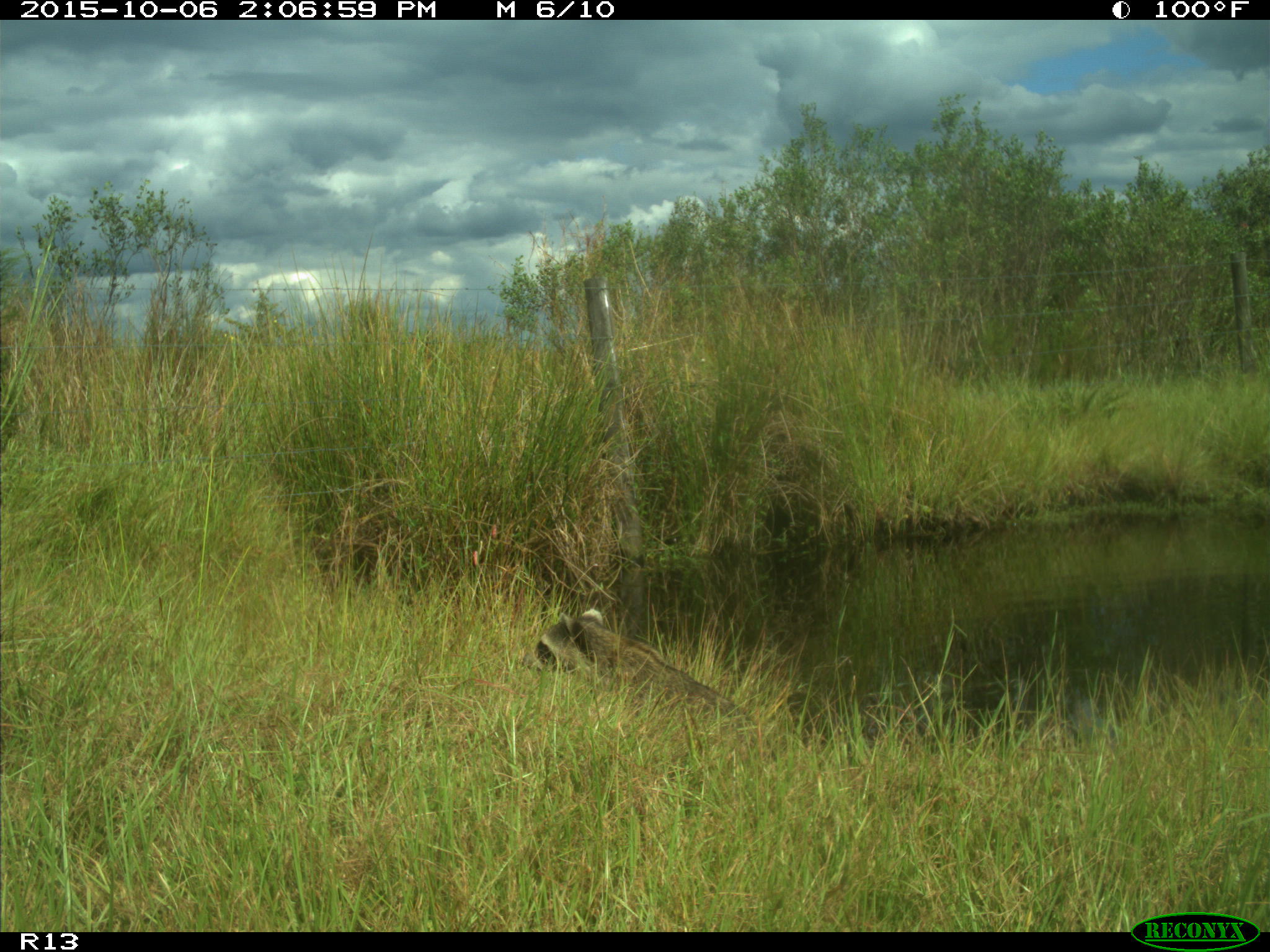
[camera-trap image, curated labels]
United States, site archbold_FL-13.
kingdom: Animalia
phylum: Chordata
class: Mammalia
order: Carnivora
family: Procyonidae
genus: Procyon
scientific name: Procyon lotor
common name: common raccoon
Procyon lotor (common raccoon).